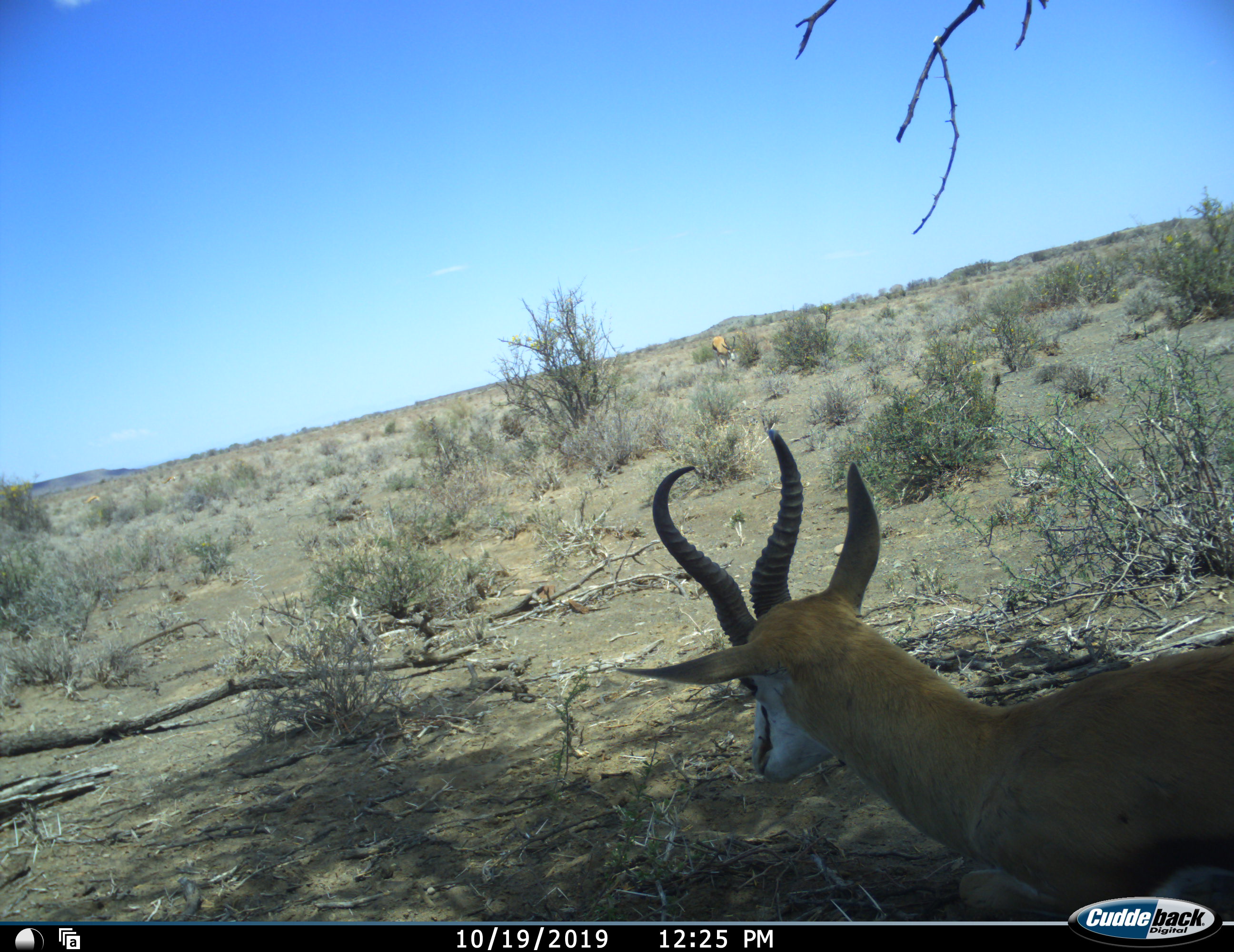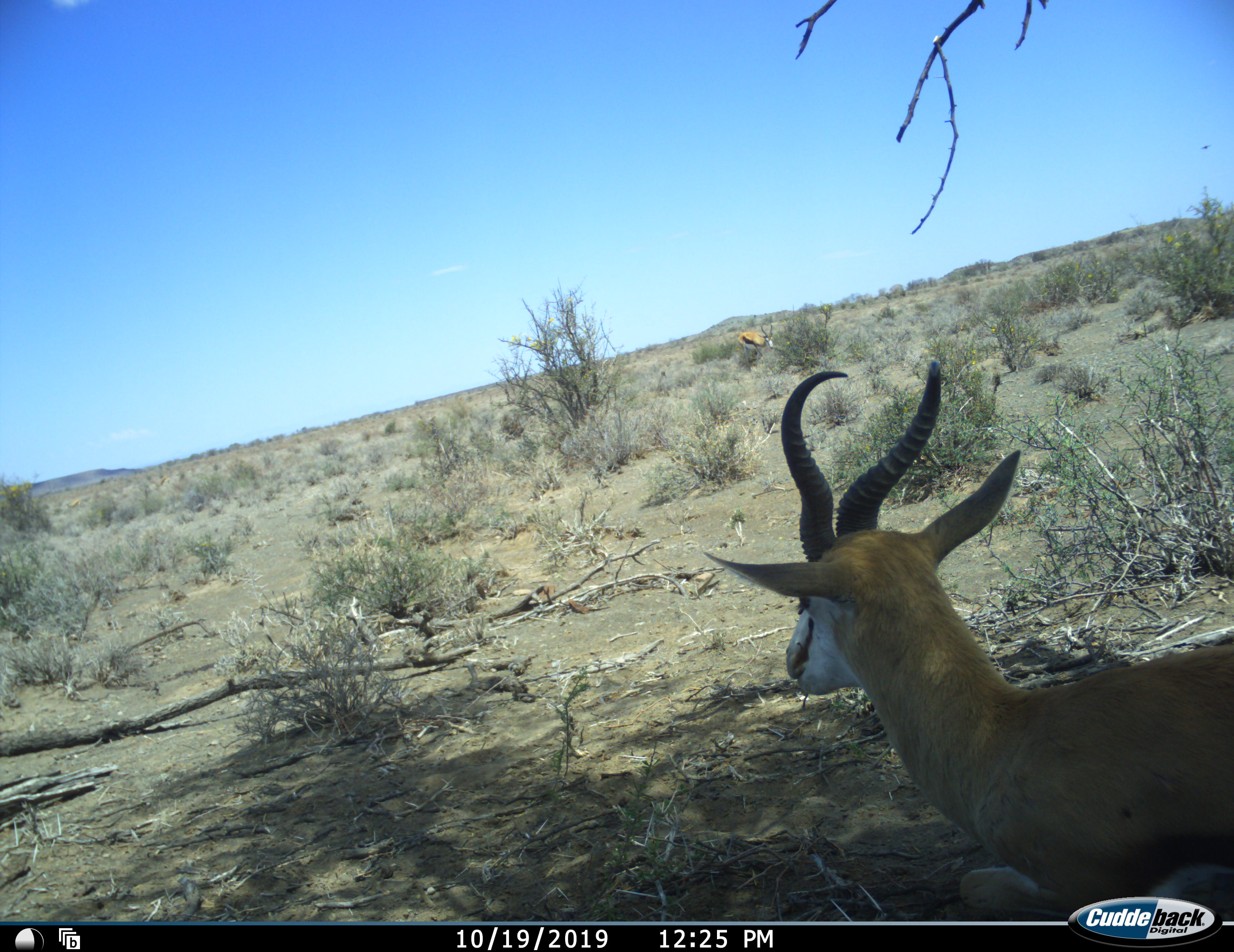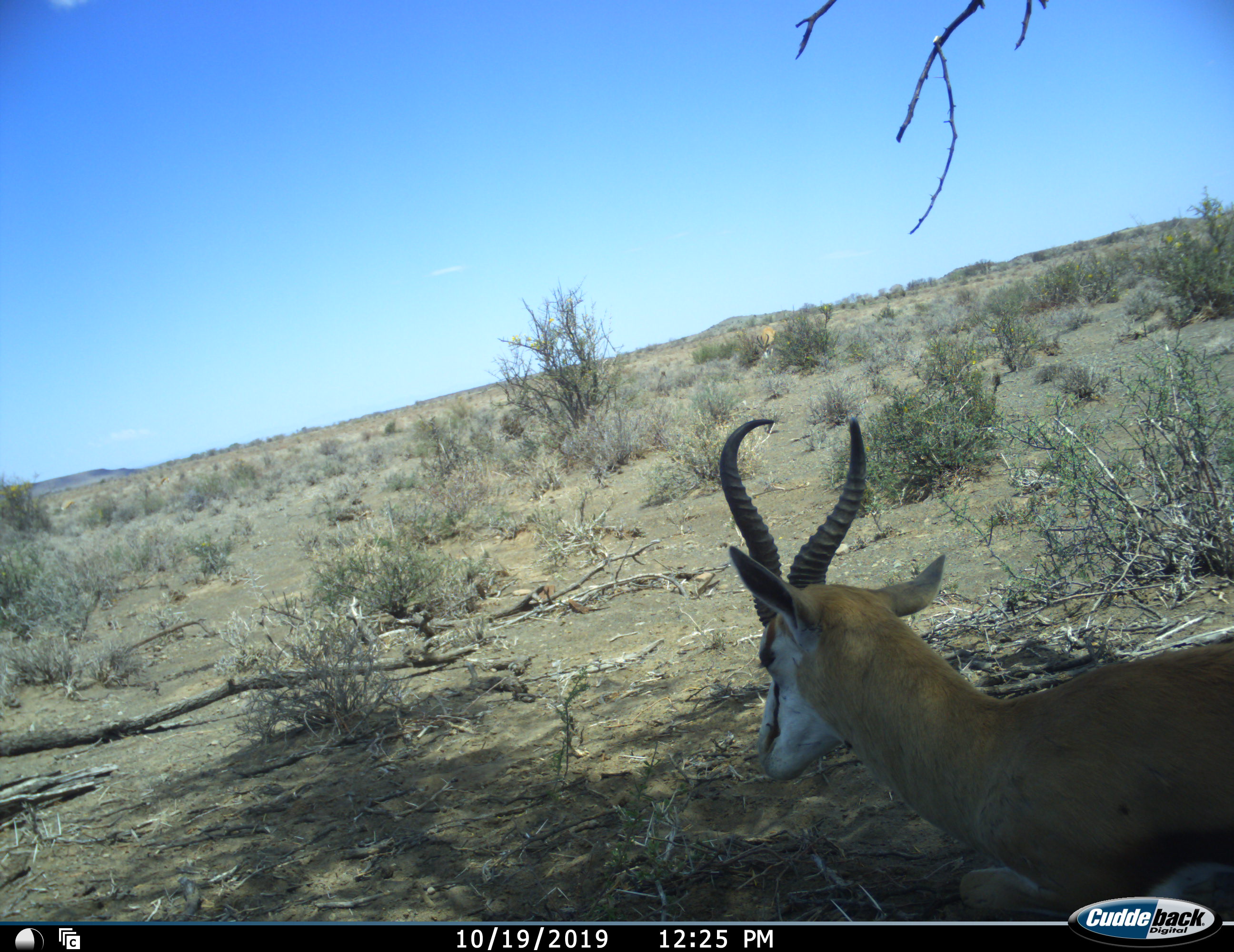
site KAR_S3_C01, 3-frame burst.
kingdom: Animalia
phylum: Chordata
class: Mammalia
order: Artiodactyla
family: Bovidae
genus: Antidorcas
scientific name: Antidorcas marsupialis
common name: springbok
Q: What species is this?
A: Springbok (Antidorcas marsupialis).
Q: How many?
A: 2.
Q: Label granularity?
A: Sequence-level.